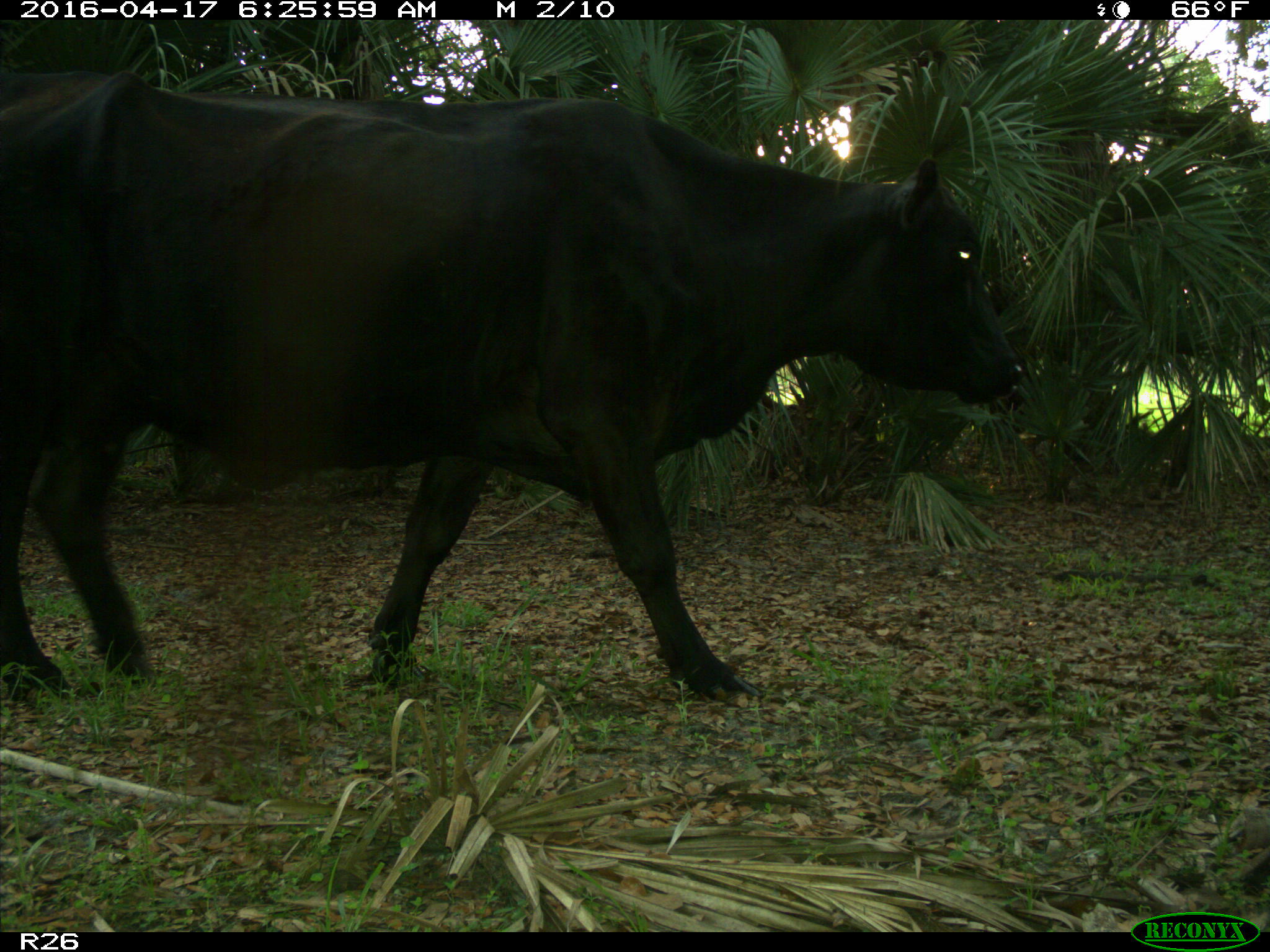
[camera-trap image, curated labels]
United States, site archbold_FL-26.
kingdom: Animalia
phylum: Chordata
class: Mammalia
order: Artiodactyla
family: Bovidae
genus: Bos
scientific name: Bos taurus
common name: domestic cow